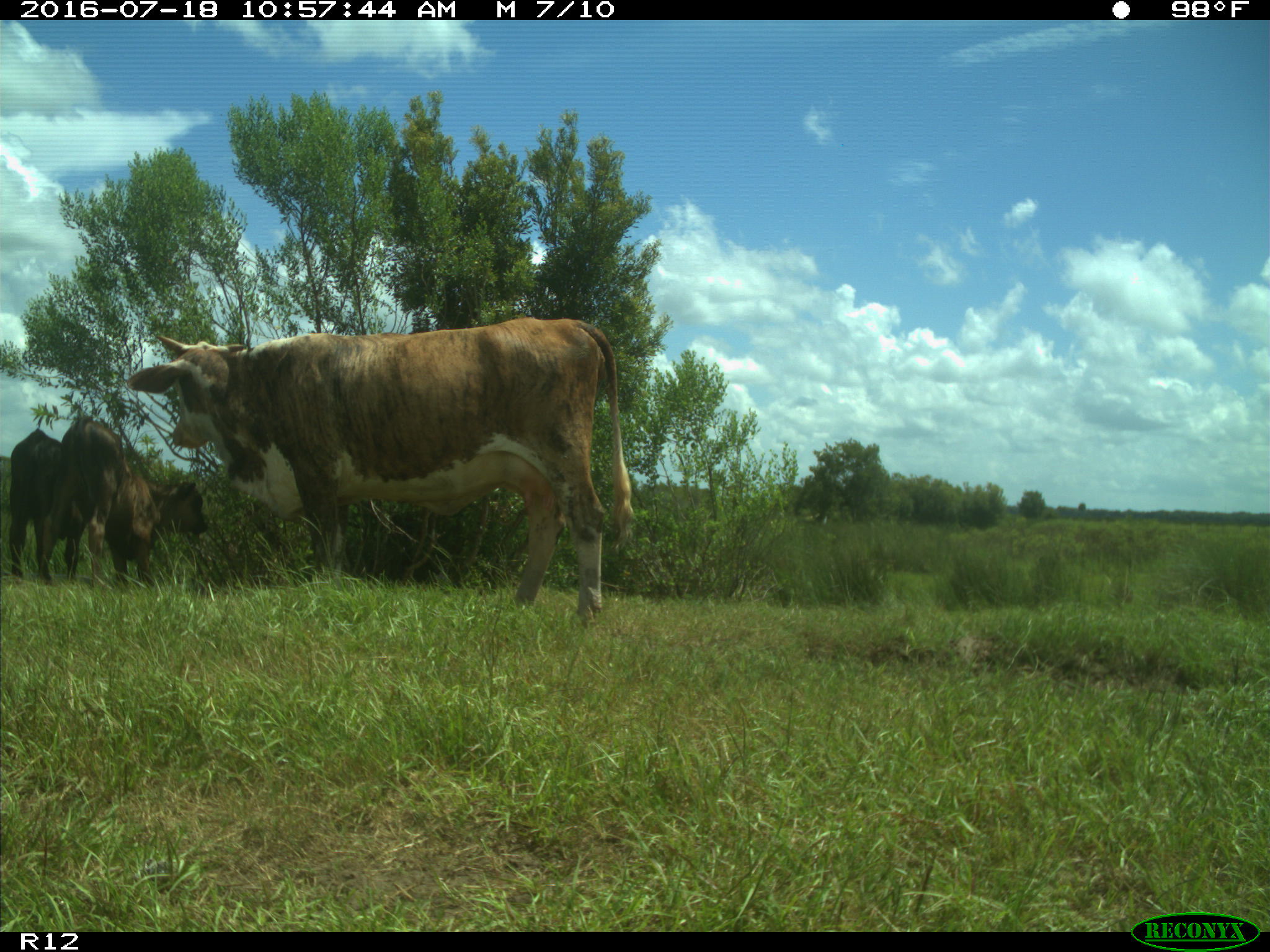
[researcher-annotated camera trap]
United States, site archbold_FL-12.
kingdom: Animalia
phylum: Chordata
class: Mammalia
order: Artiodactyla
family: Bovidae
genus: Bos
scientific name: Bos taurus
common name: domestic cow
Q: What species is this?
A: Bos taurus (domestic cow).